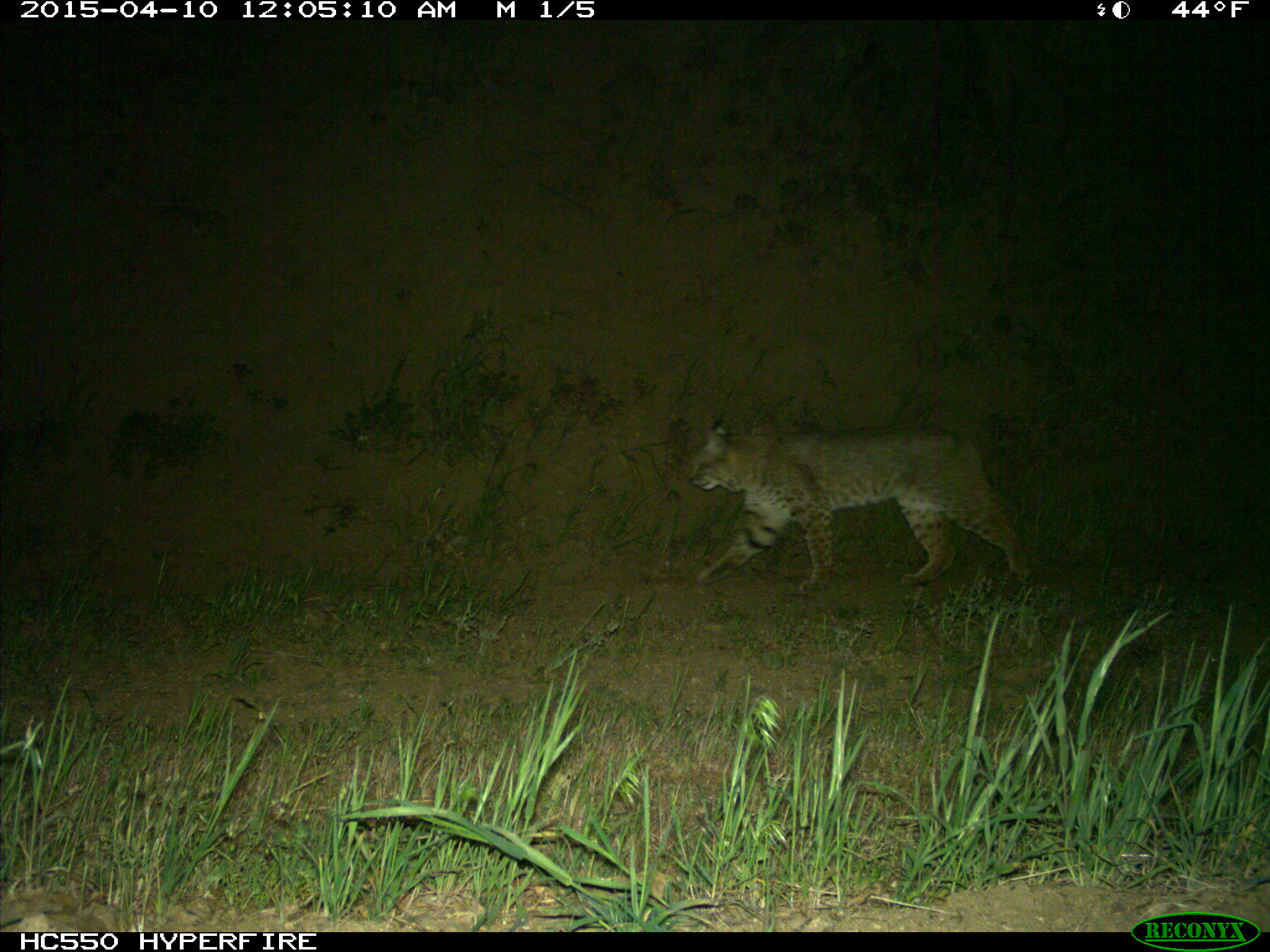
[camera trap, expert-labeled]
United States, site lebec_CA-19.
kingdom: Animalia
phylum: Chordata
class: Mammalia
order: Carnivora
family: Felidae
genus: Lynx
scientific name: Lynx rufus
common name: bobcat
Lynx rufus (bobcat).